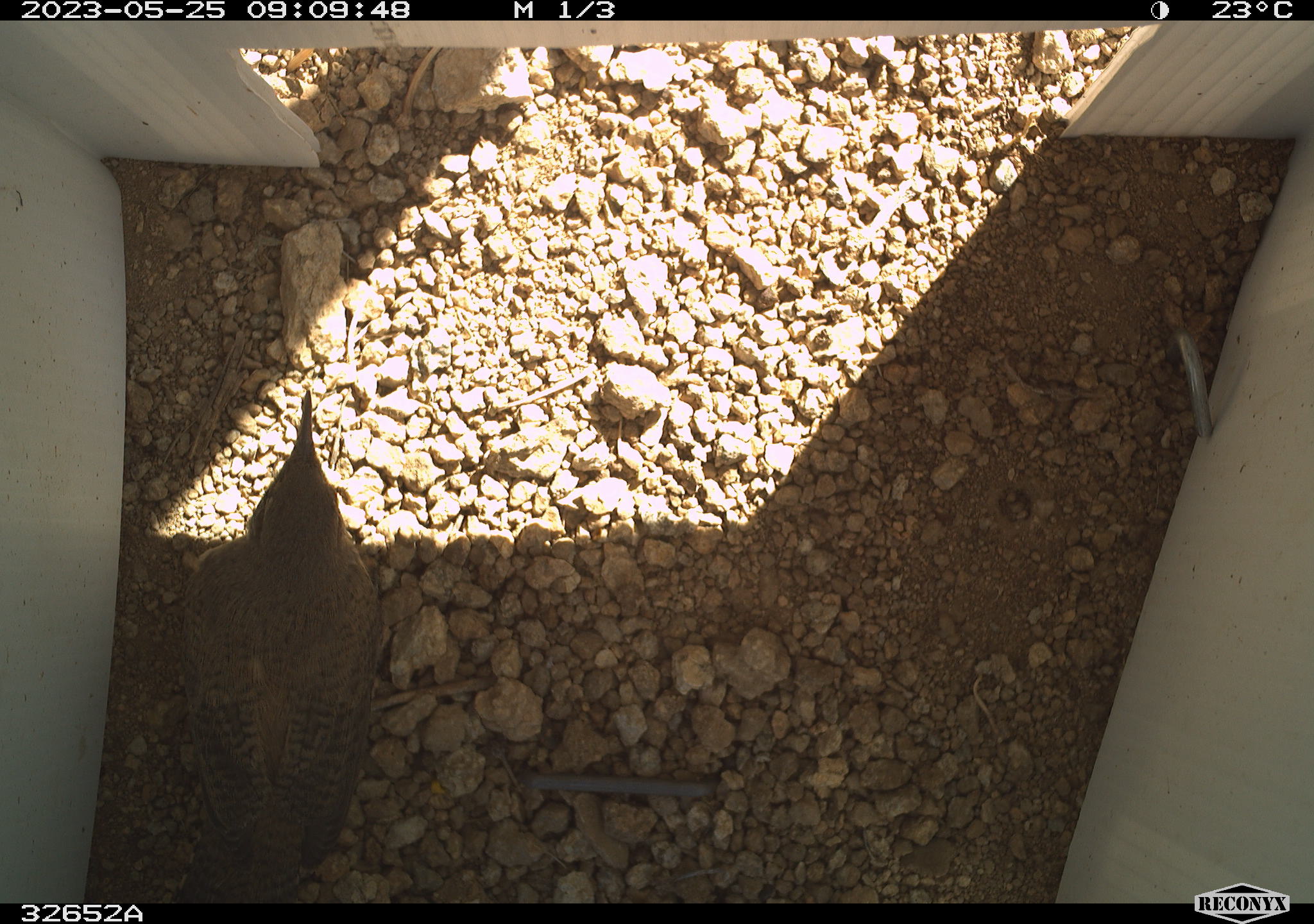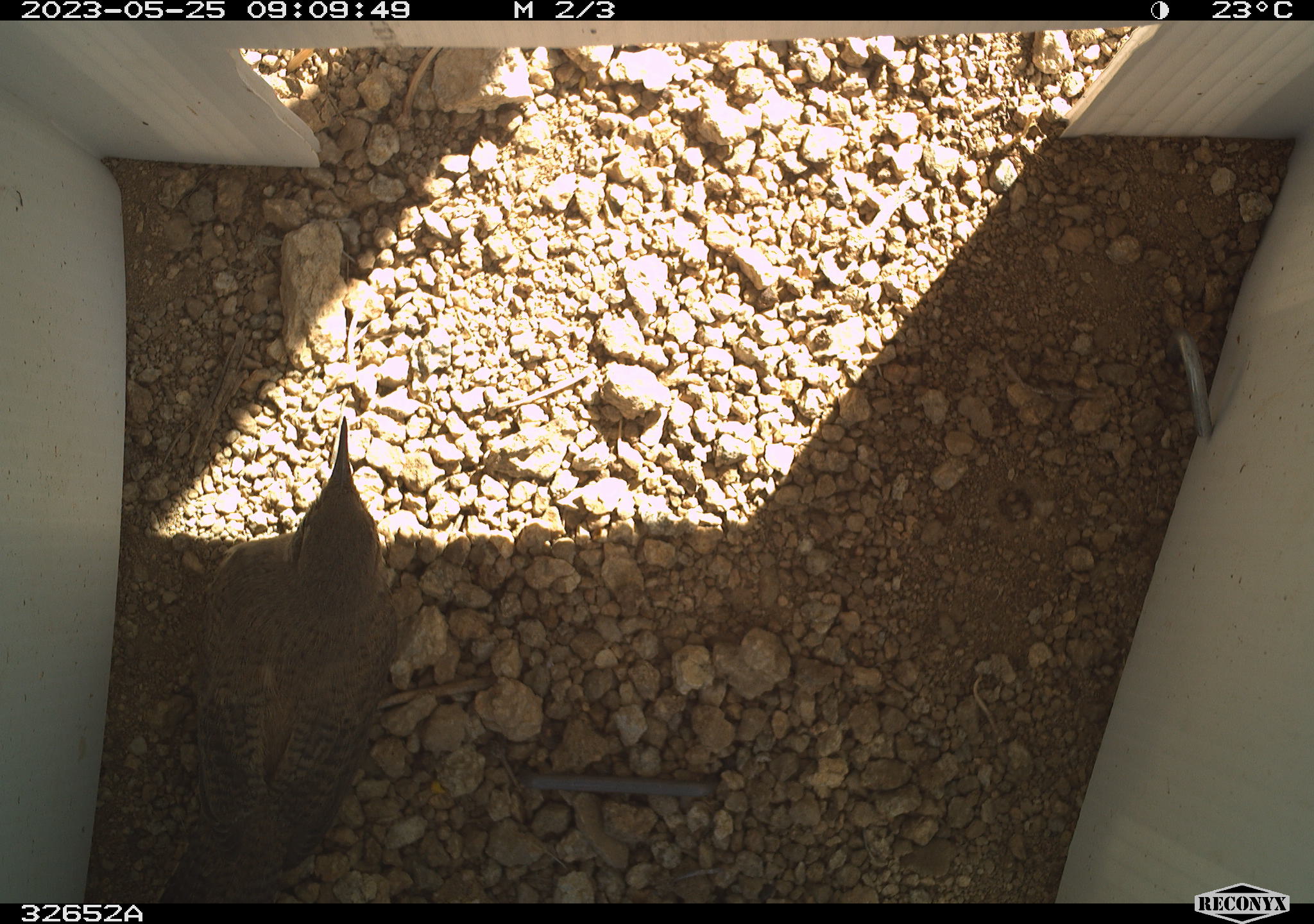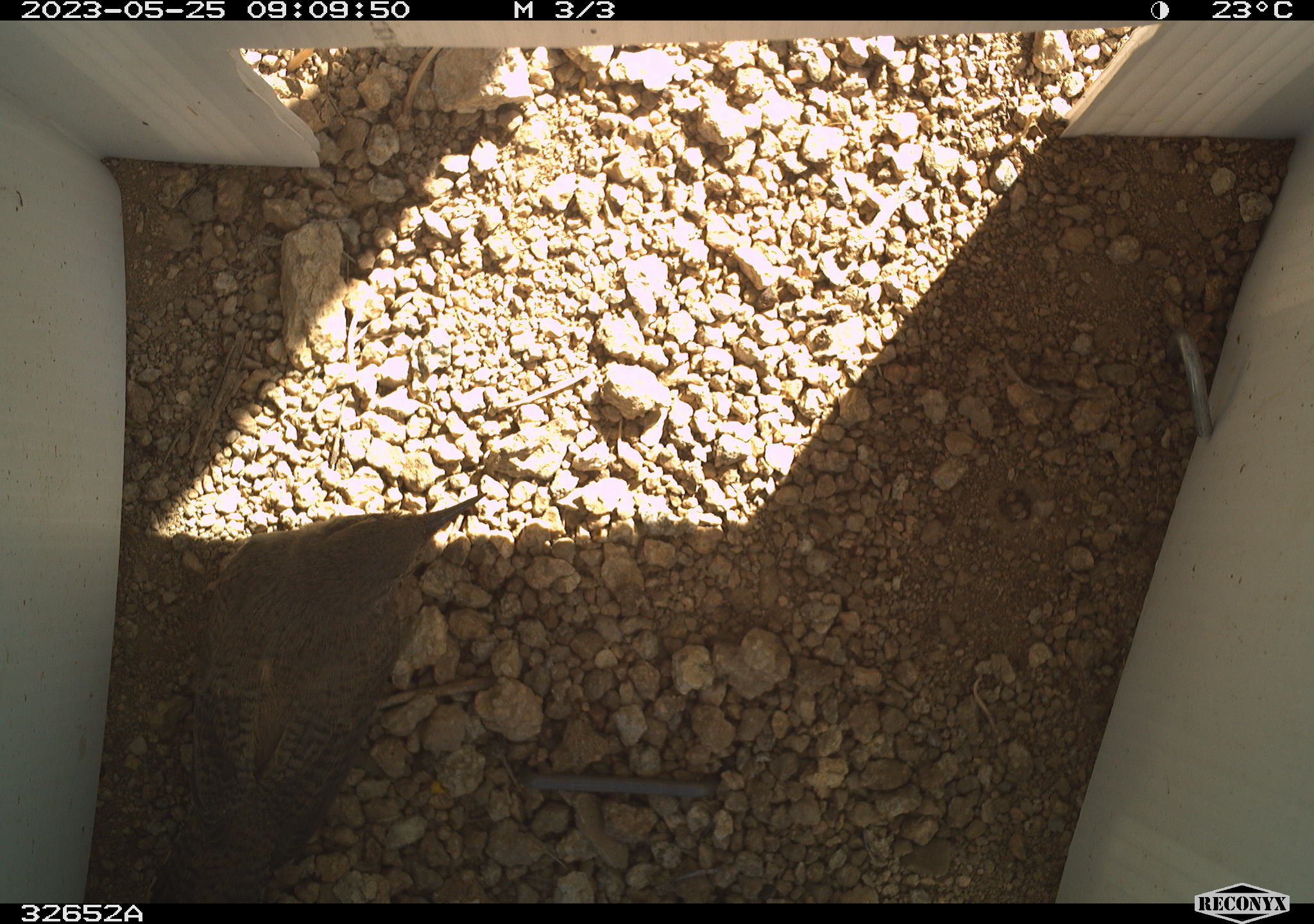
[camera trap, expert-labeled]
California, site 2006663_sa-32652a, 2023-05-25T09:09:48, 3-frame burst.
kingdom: Animalia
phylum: Chordata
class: Aves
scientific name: Aves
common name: bird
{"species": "bird (Aves)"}